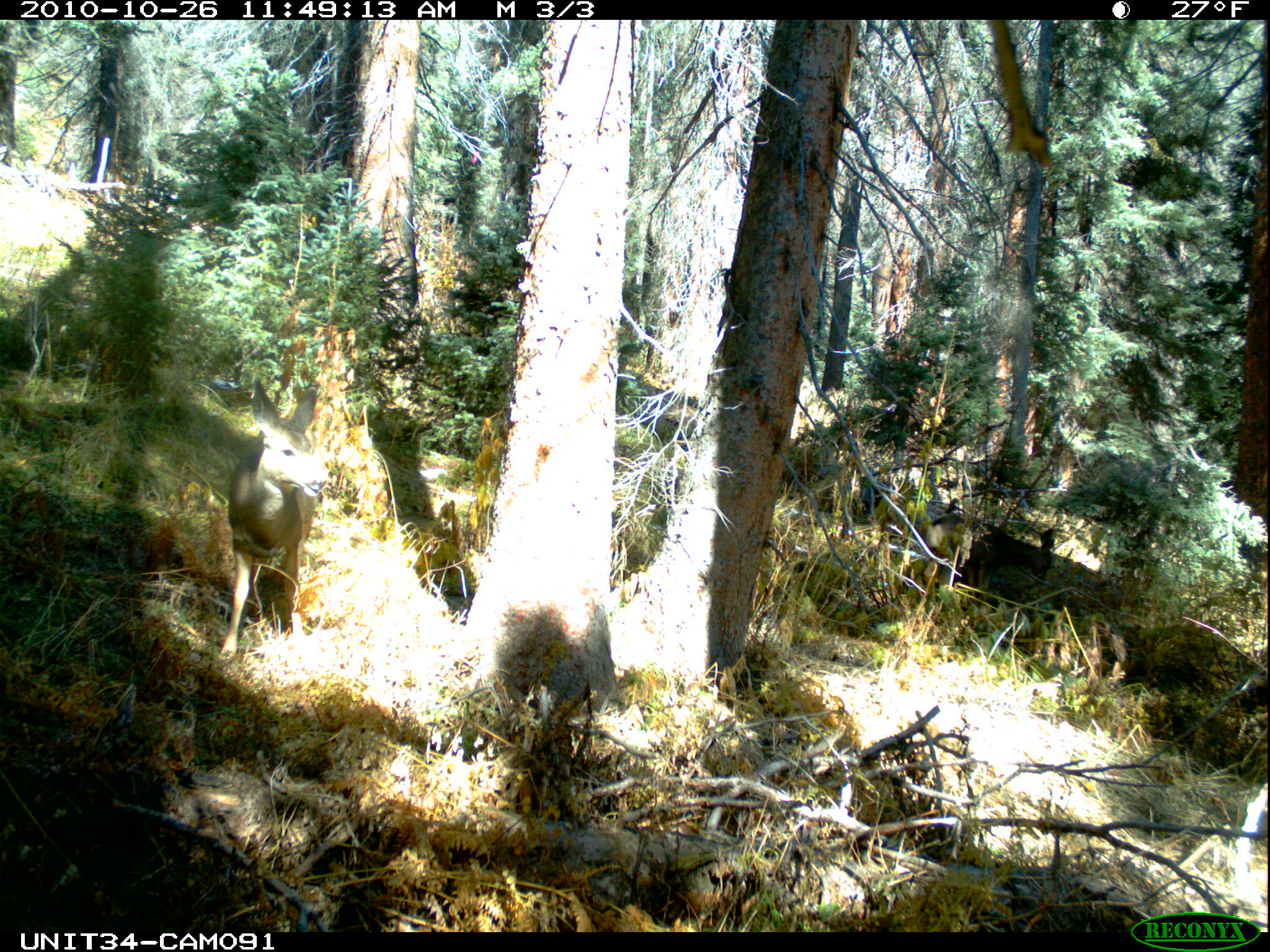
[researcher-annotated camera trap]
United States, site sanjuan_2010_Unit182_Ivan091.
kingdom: Animalia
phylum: Chordata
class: Mammalia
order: Artiodactyla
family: Cervidae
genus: Odocoileus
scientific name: Odocoileus hemionus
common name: mule deer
Odocoileus hemionus (mule deer).